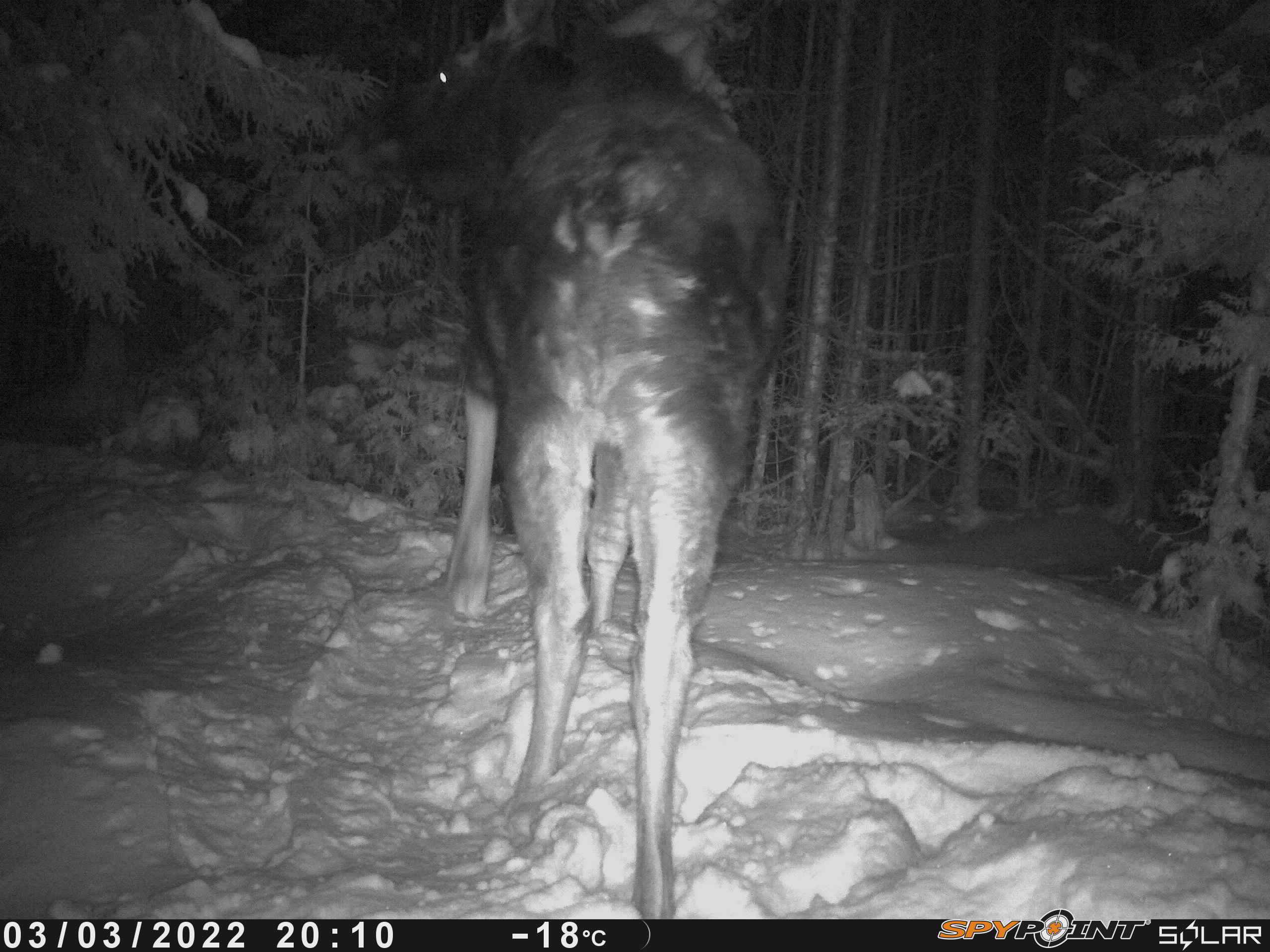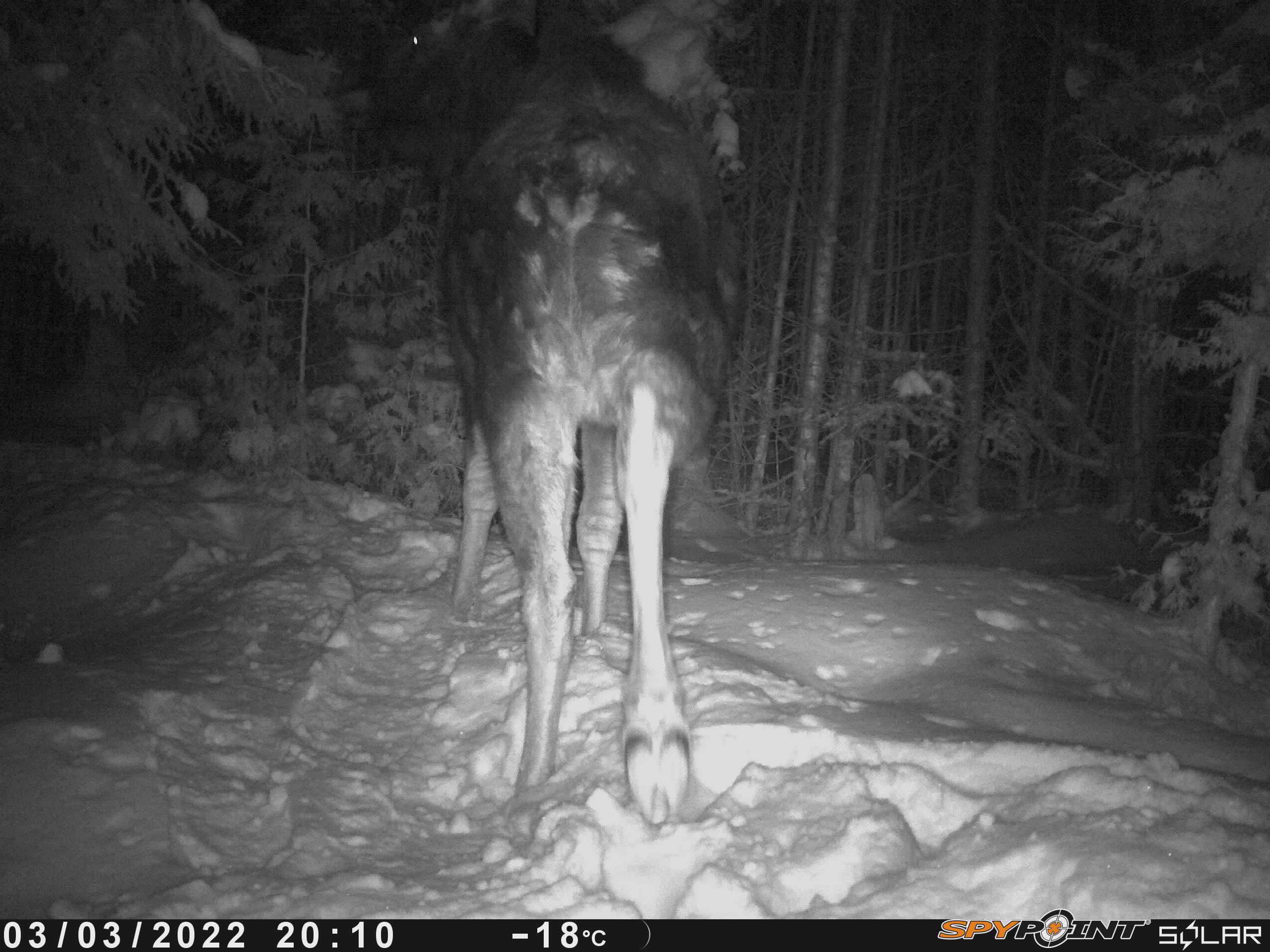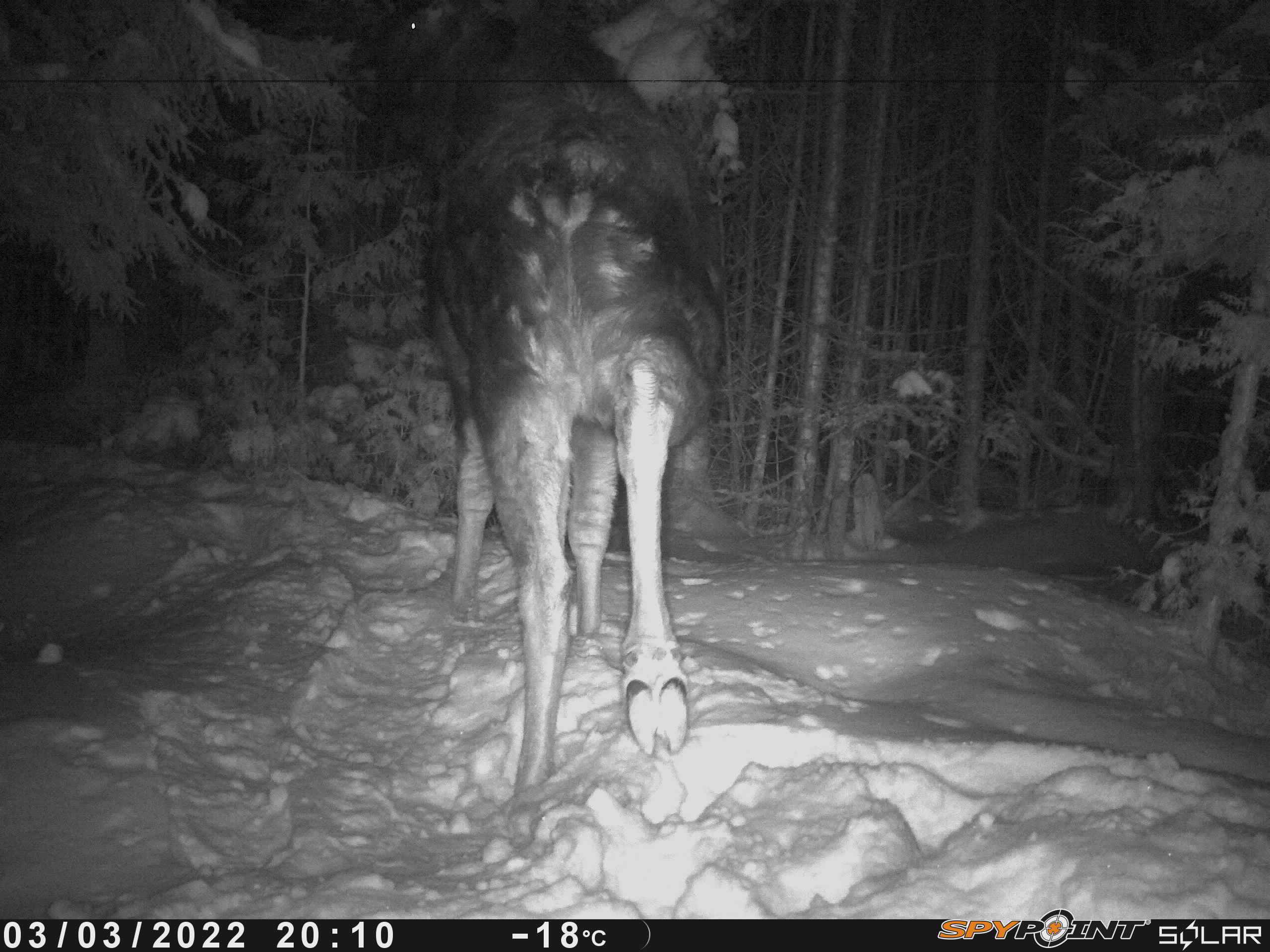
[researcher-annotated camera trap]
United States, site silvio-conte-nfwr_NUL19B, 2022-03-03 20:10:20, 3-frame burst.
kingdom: Animalia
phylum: Chordata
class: Mammalia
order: Artiodactyla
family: Cervidae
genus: Alces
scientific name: Alces alces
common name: moose